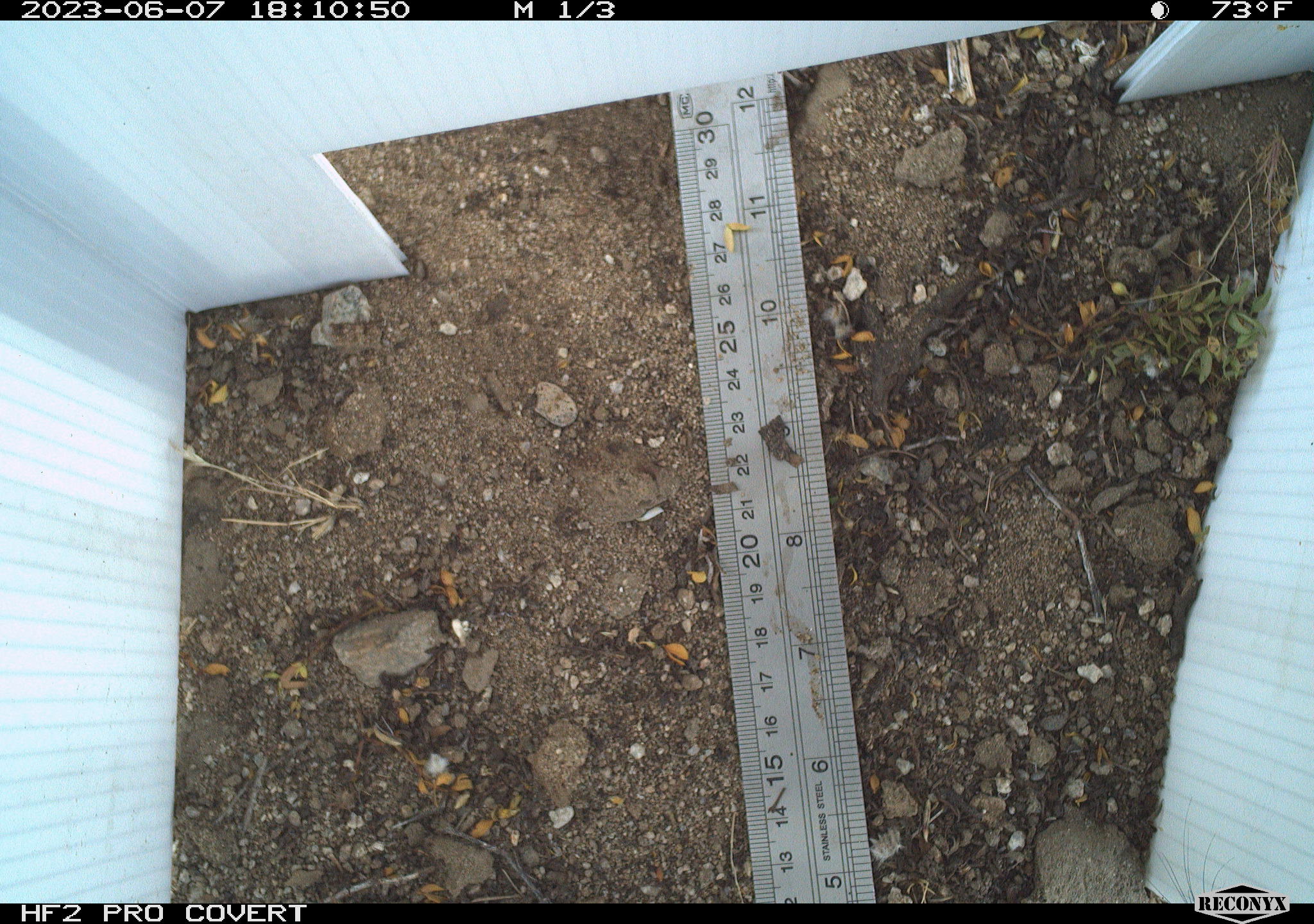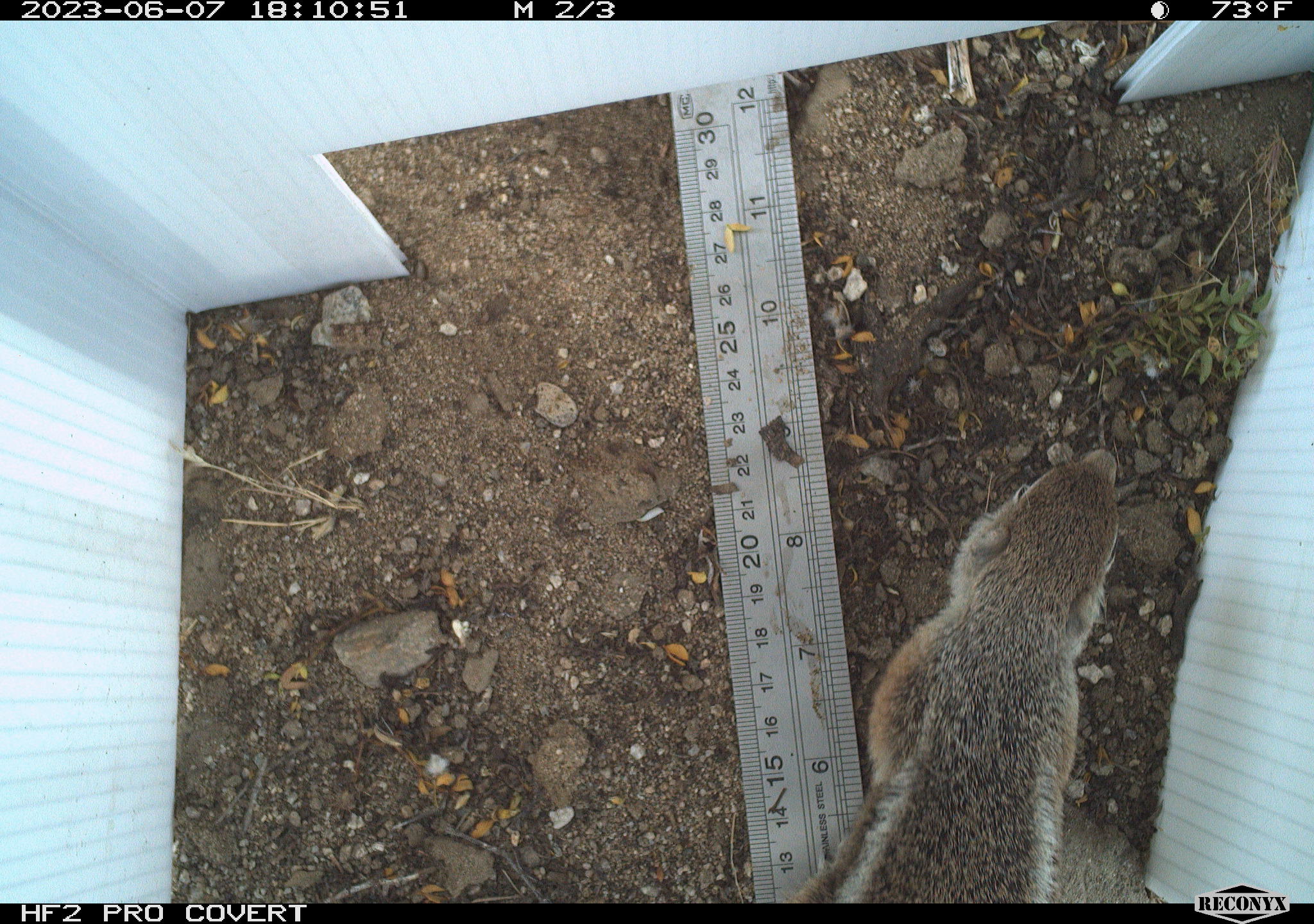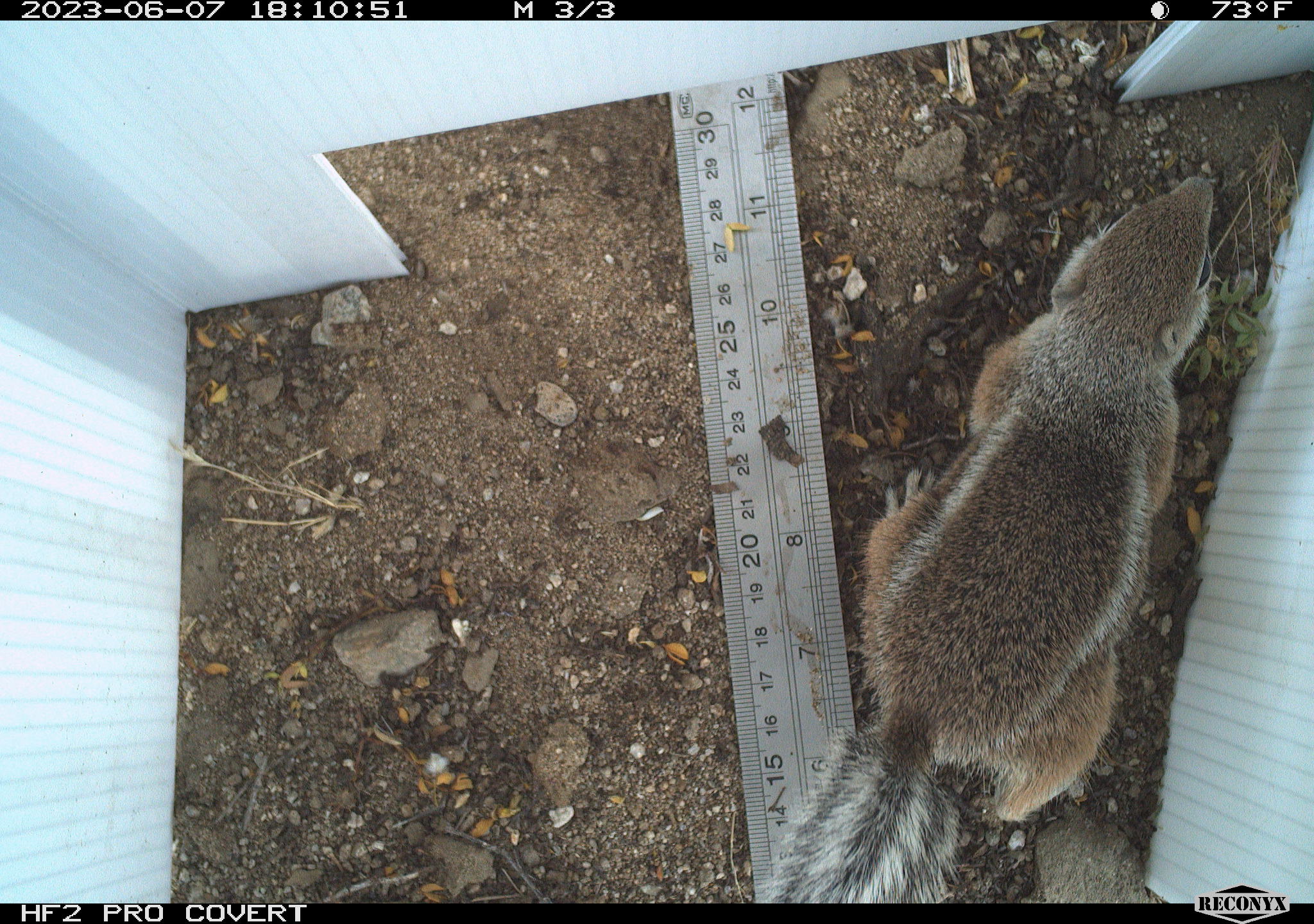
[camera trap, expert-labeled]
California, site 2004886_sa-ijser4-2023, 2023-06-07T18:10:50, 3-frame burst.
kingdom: Animalia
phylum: Chordata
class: Mammalia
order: Rodentia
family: Sciuridae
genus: Ammospermophilus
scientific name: Ammospermophilus leucurus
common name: white-tailed antelope squirrel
White-tailed antelope squirrel (Ammospermophilus leucurus).